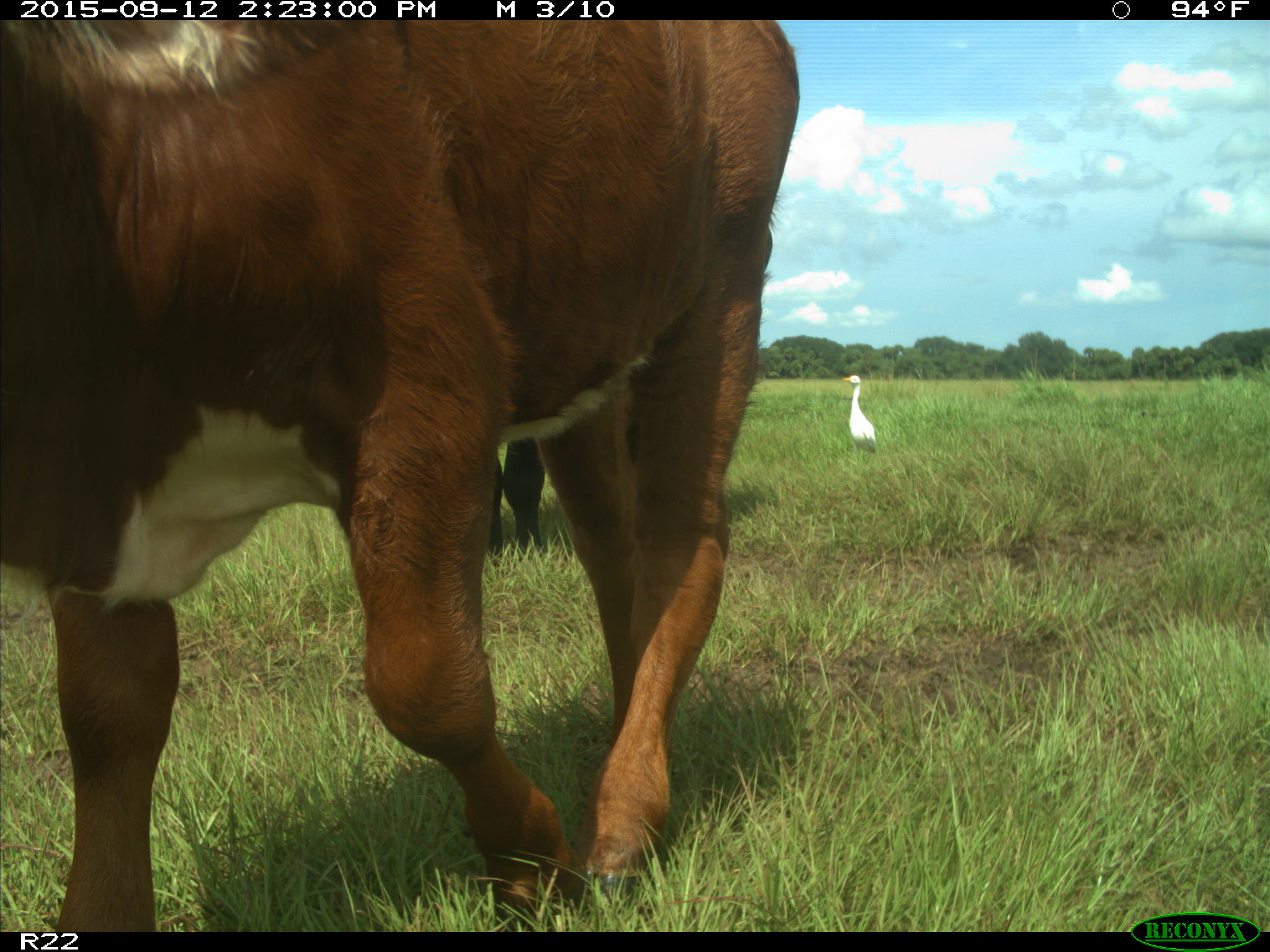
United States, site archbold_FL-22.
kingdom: Animalia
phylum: Chordata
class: Mammalia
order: Artiodactyla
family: Bovidae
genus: Bos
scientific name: Bos taurus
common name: domestic cow